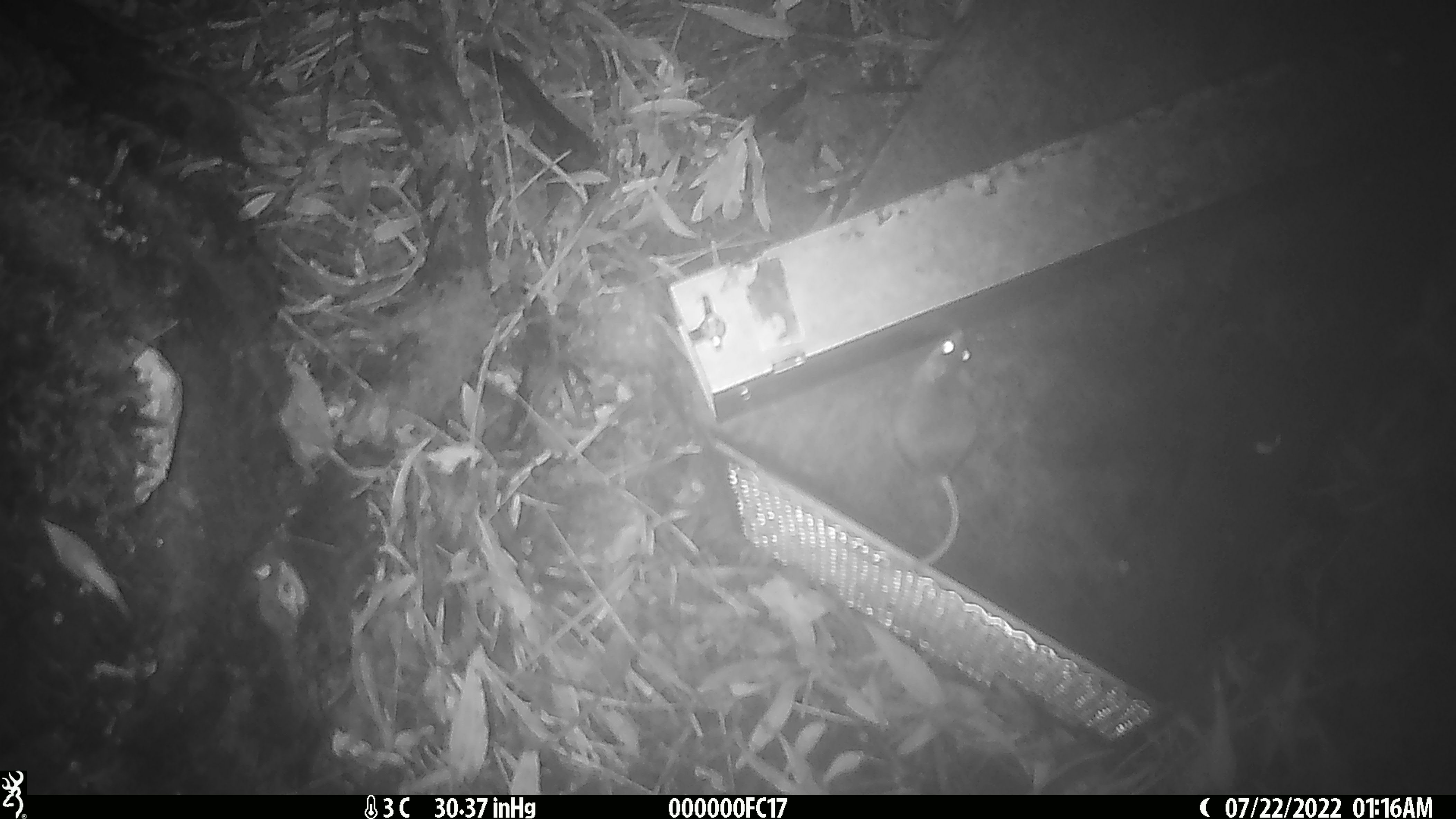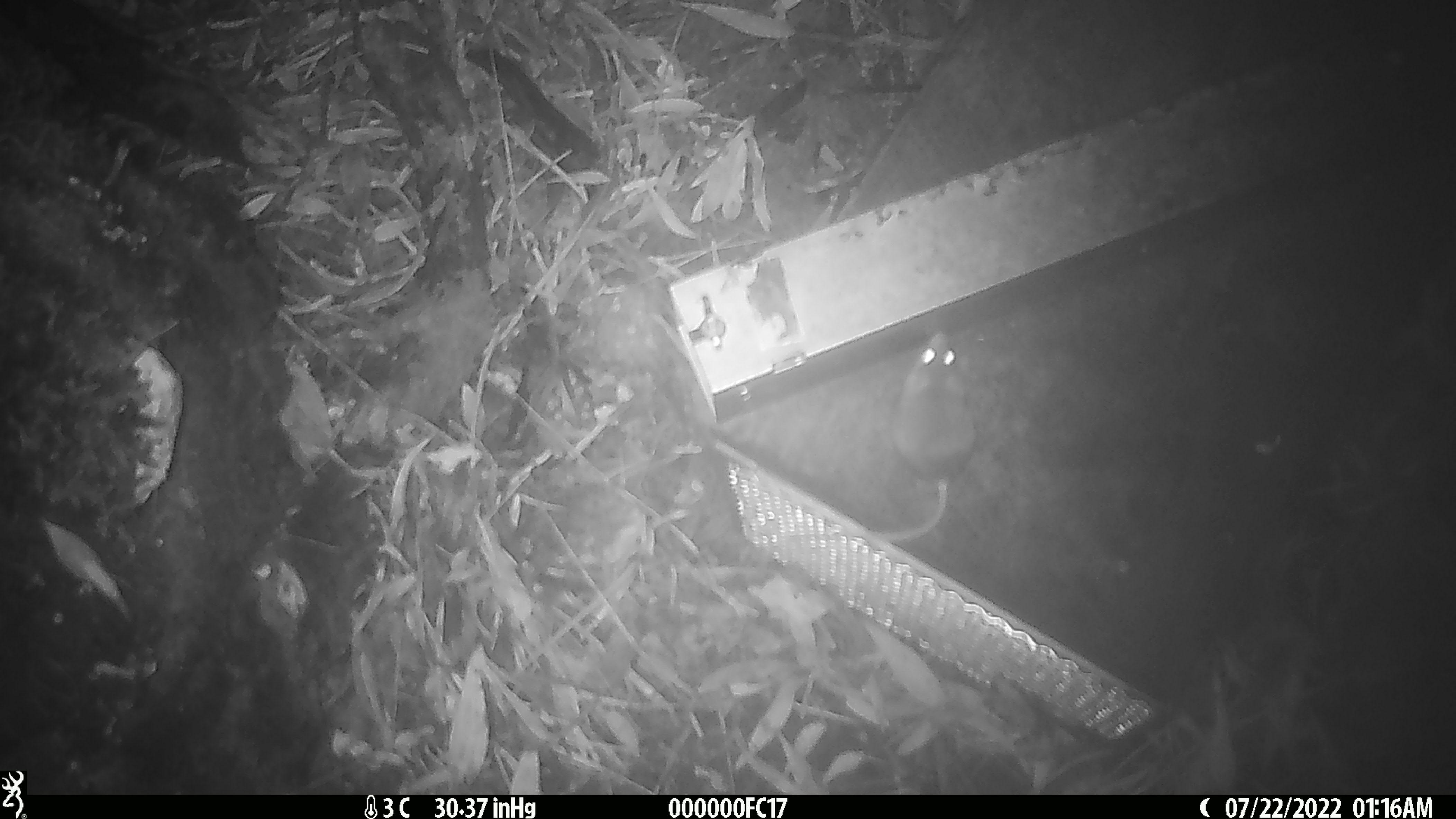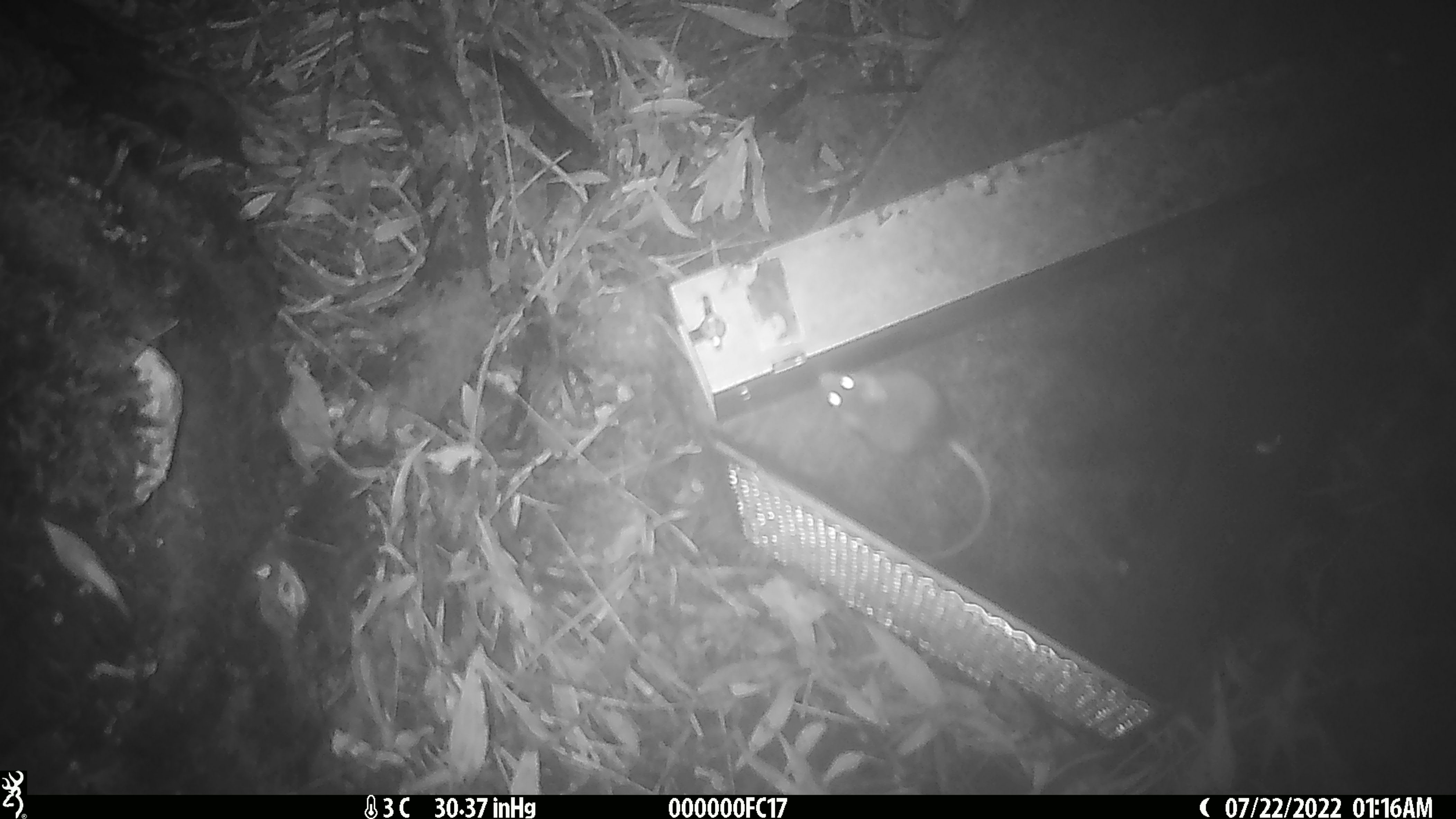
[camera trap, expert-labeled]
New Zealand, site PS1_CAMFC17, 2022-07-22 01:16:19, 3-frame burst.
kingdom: Animalia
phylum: Chordata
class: Mammalia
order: Rodentia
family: Muridae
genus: Mus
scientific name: Mus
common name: mouse